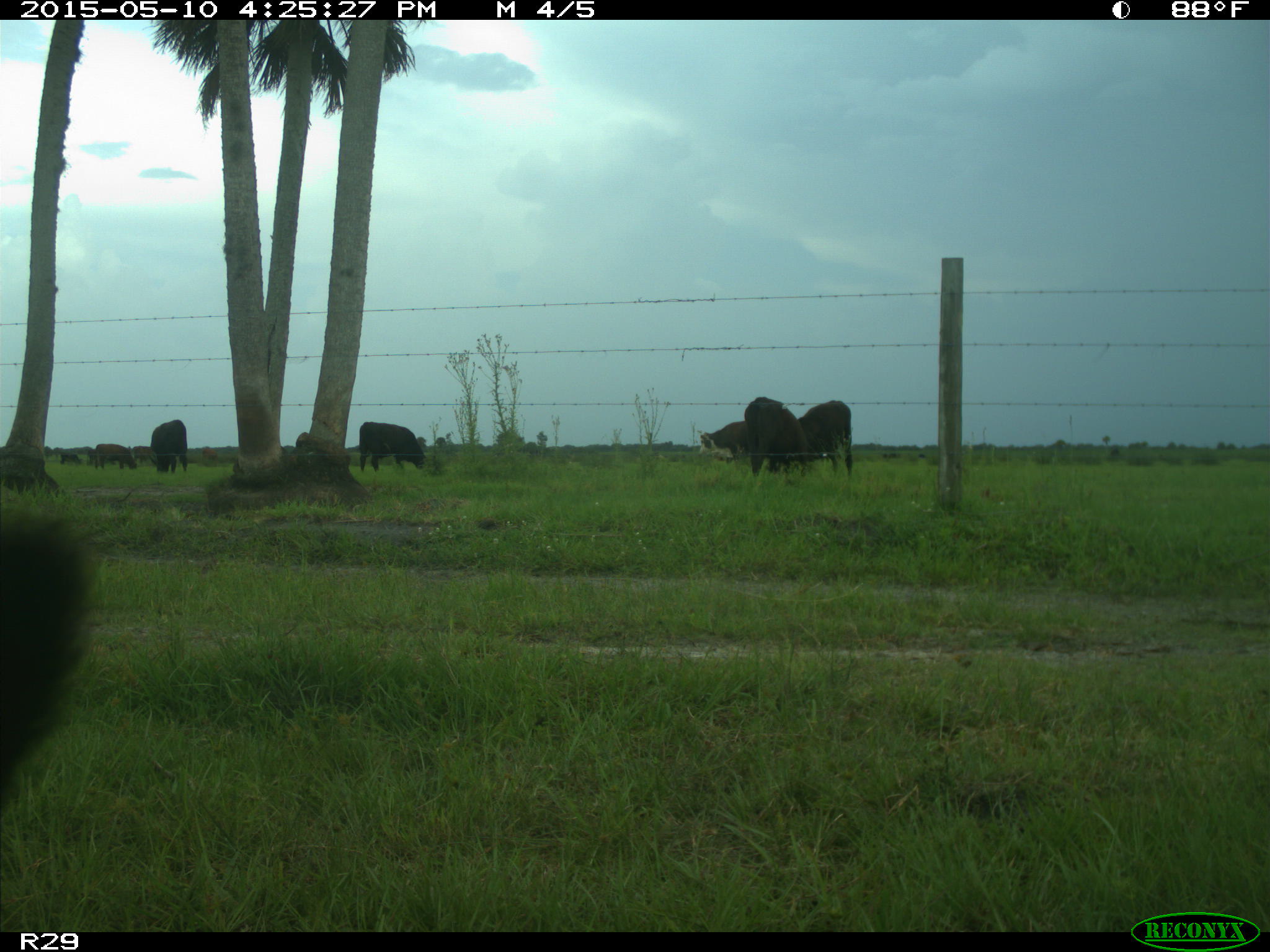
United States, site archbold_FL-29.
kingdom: Animalia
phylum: Chordata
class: Mammalia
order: Artiodactyla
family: Bovidae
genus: Bos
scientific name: Bos taurus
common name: domestic cow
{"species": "Bos taurus (domestic cow)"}